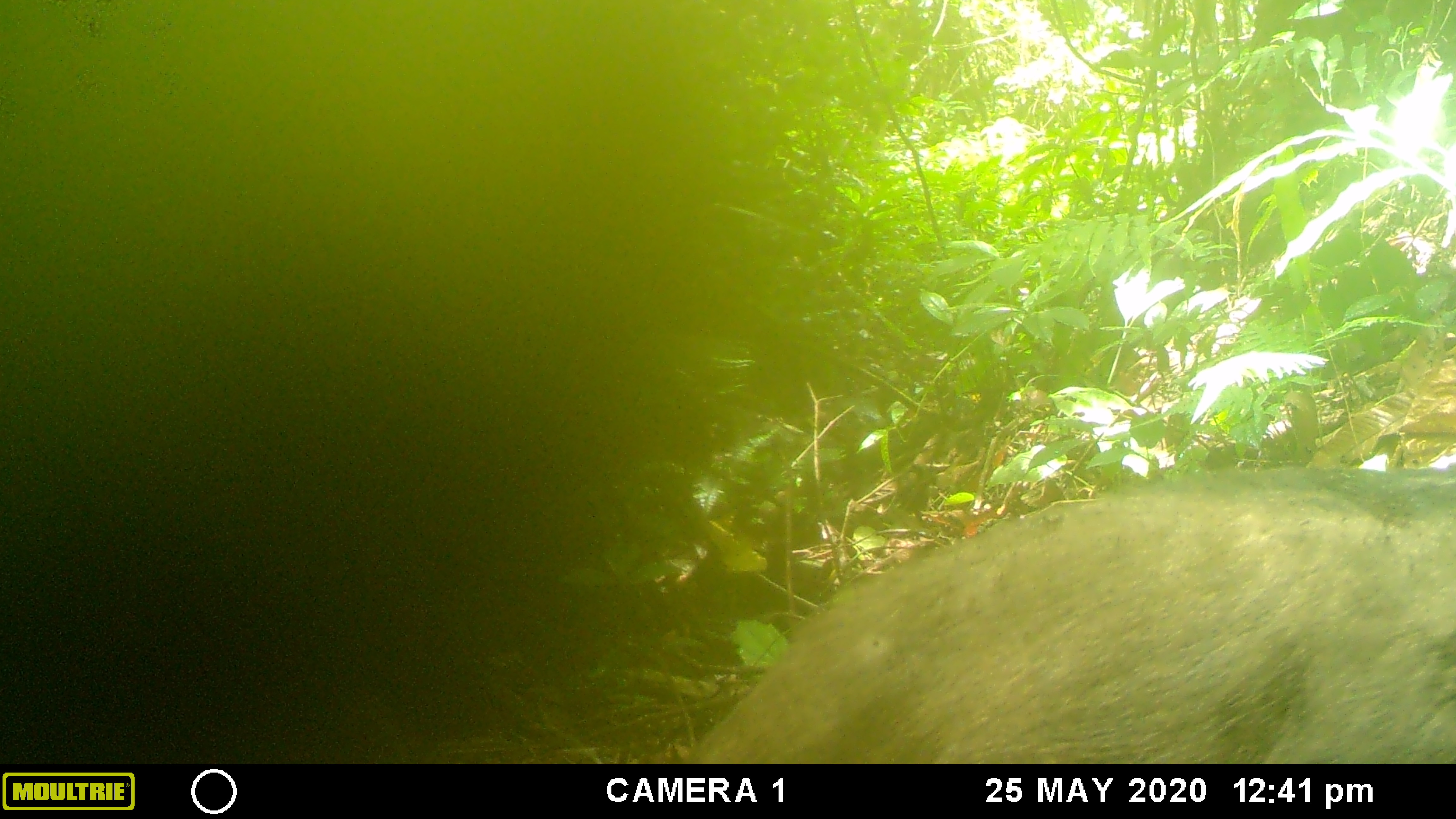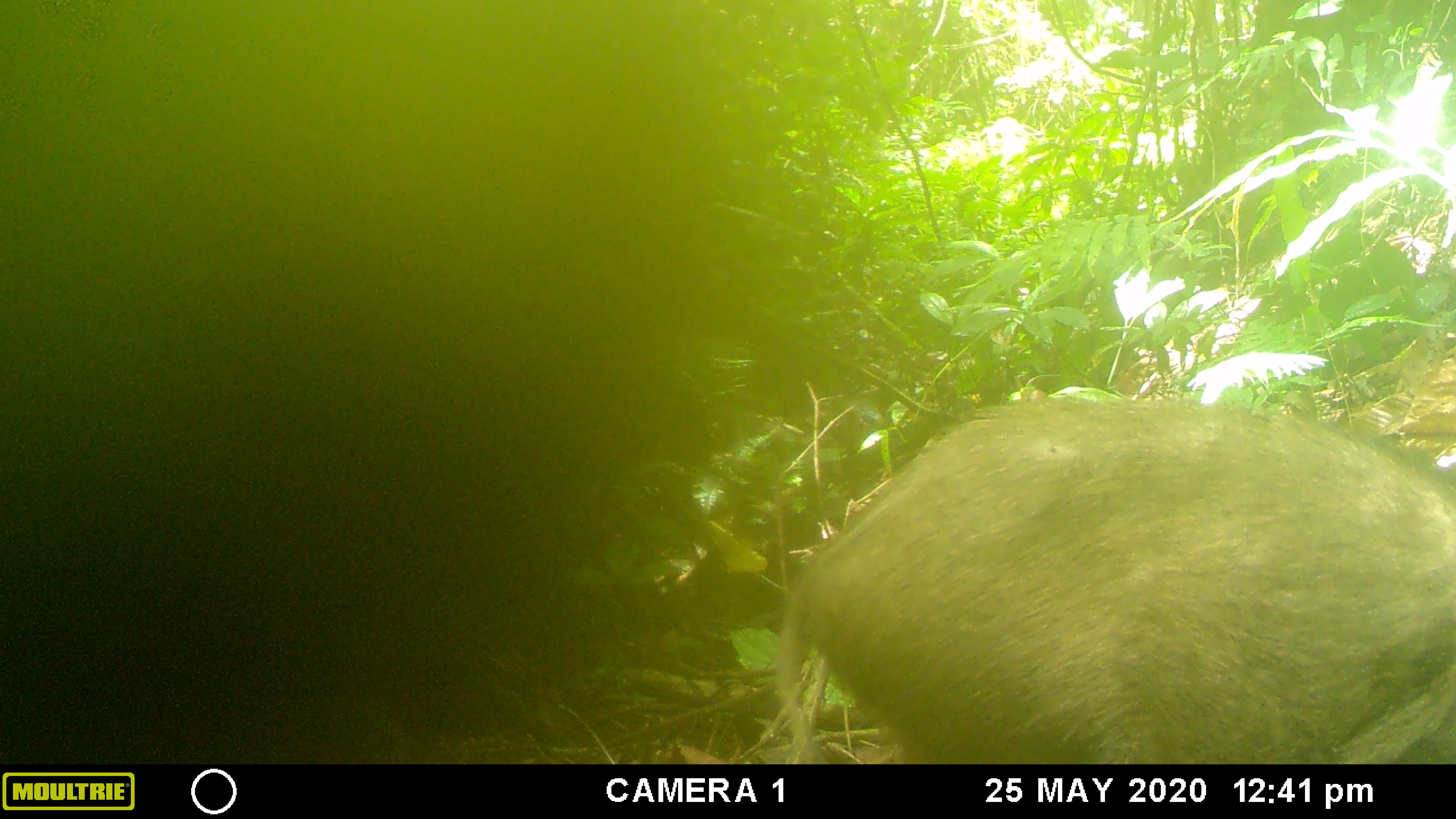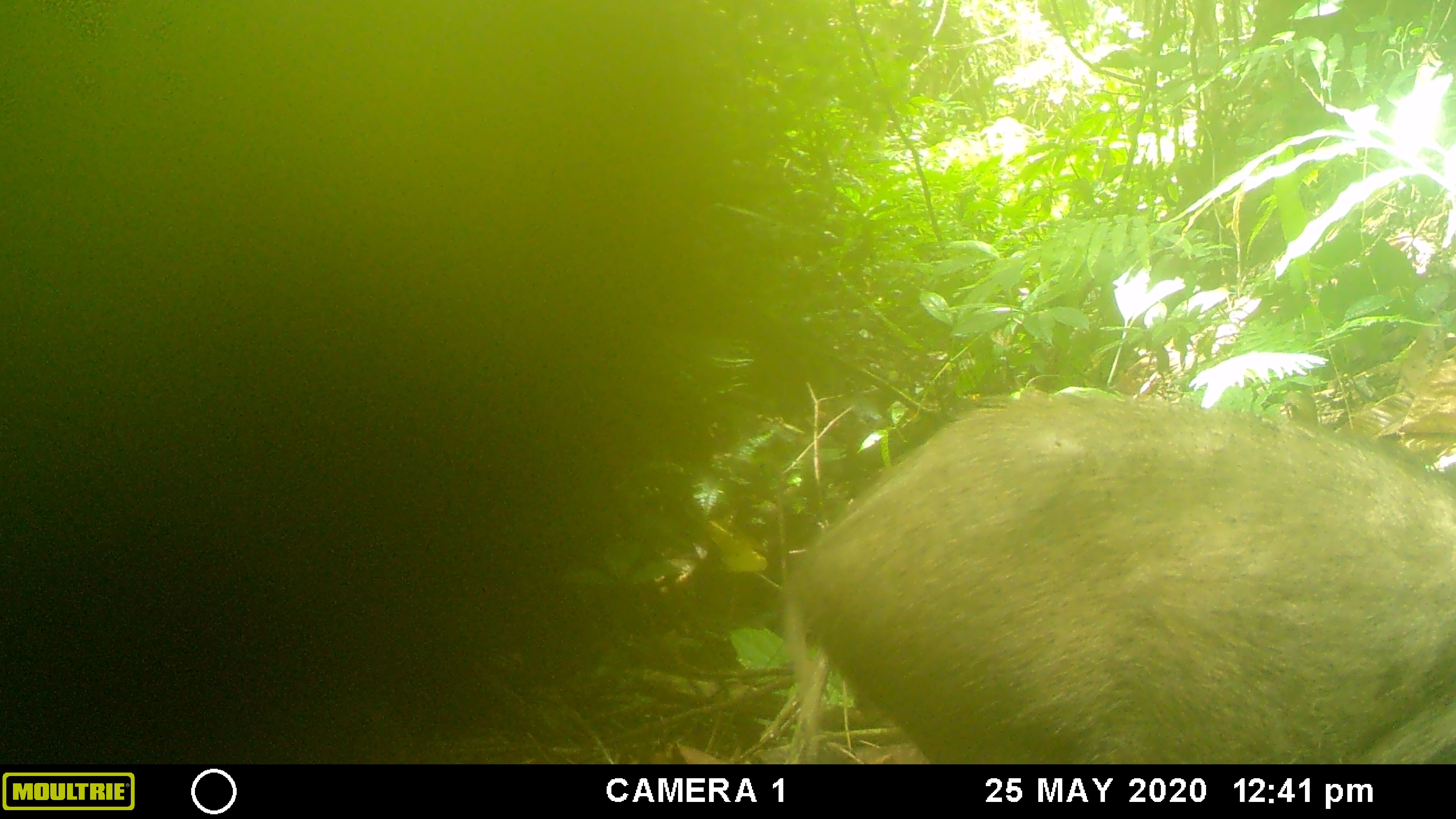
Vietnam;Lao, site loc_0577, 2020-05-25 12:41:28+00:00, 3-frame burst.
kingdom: Animalia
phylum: Chordata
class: Mammalia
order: Artiodactyla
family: Suidae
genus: Sus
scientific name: Sus scrofa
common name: eurasian wild pig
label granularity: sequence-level